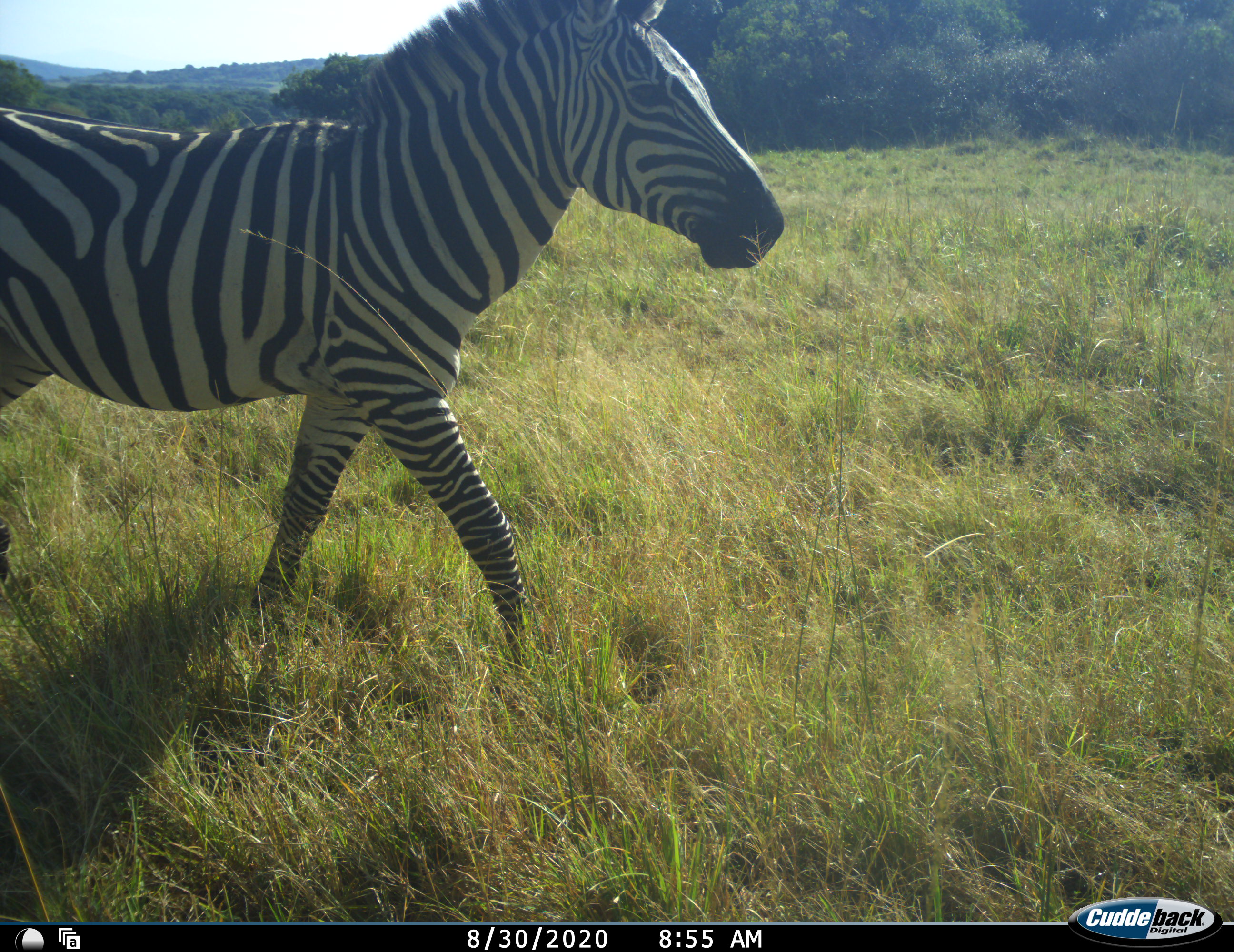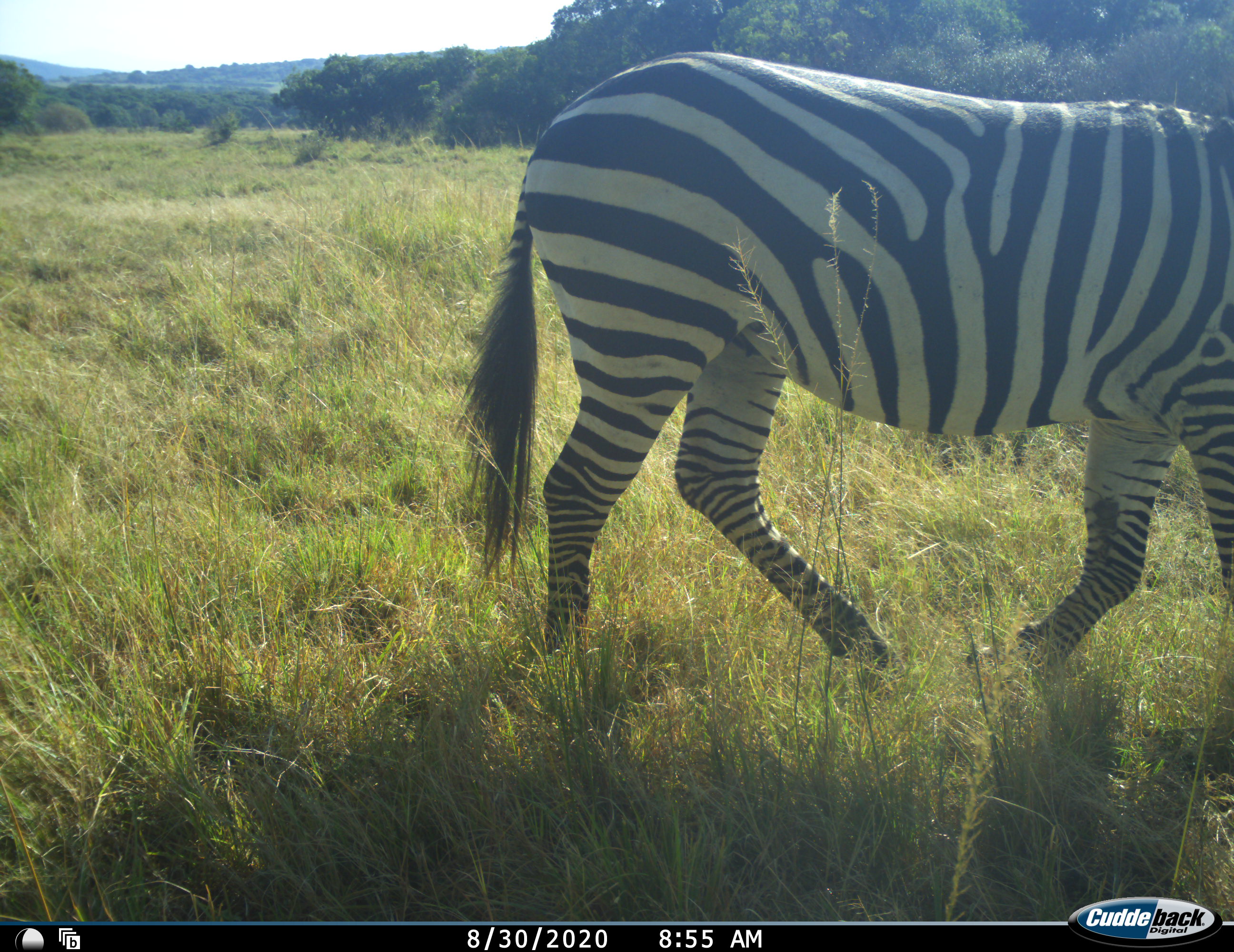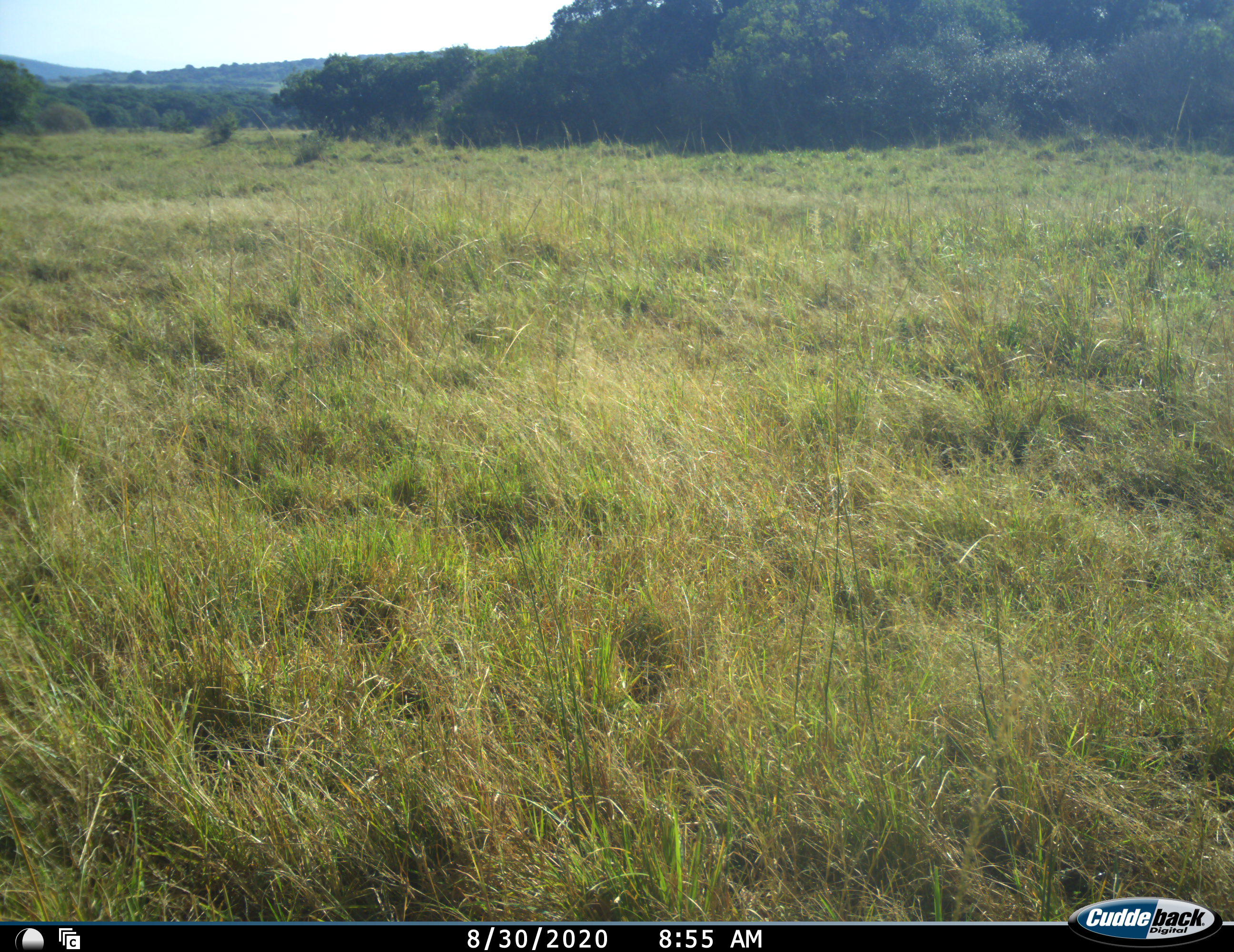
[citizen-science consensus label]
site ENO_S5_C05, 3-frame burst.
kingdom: Animalia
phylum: Chordata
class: Mammalia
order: Perissodactyla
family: Equidae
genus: Equus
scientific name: Equus quagga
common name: plains zebra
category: zebraplains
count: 1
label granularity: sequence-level